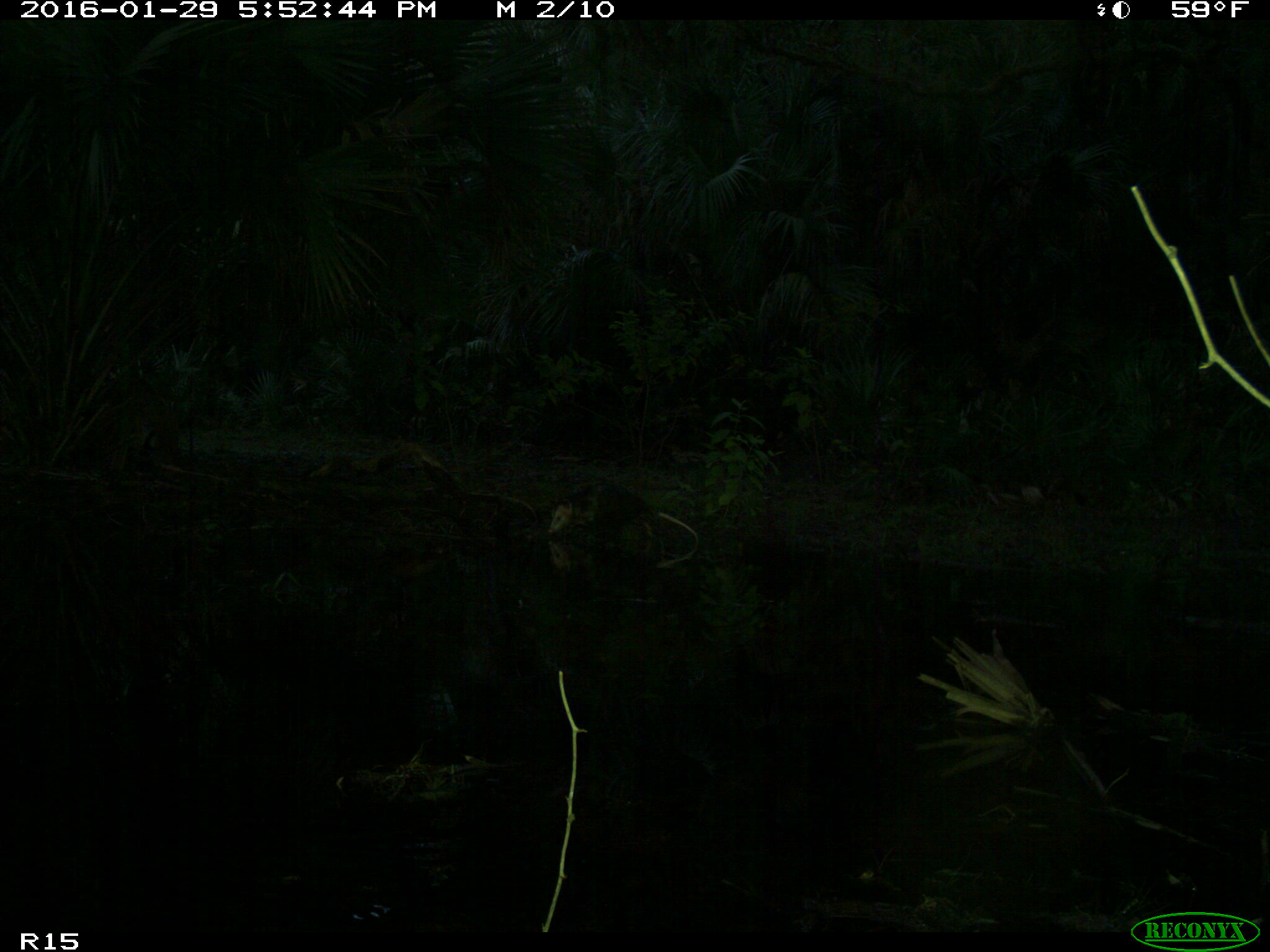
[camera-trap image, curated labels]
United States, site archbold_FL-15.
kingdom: Animalia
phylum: Chordata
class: Mammalia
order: Didelphimorphia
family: Didelphidae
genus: Didelphis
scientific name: Didelphis virginiana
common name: virginia opossum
Didelphis virginiana (virginia opossum).